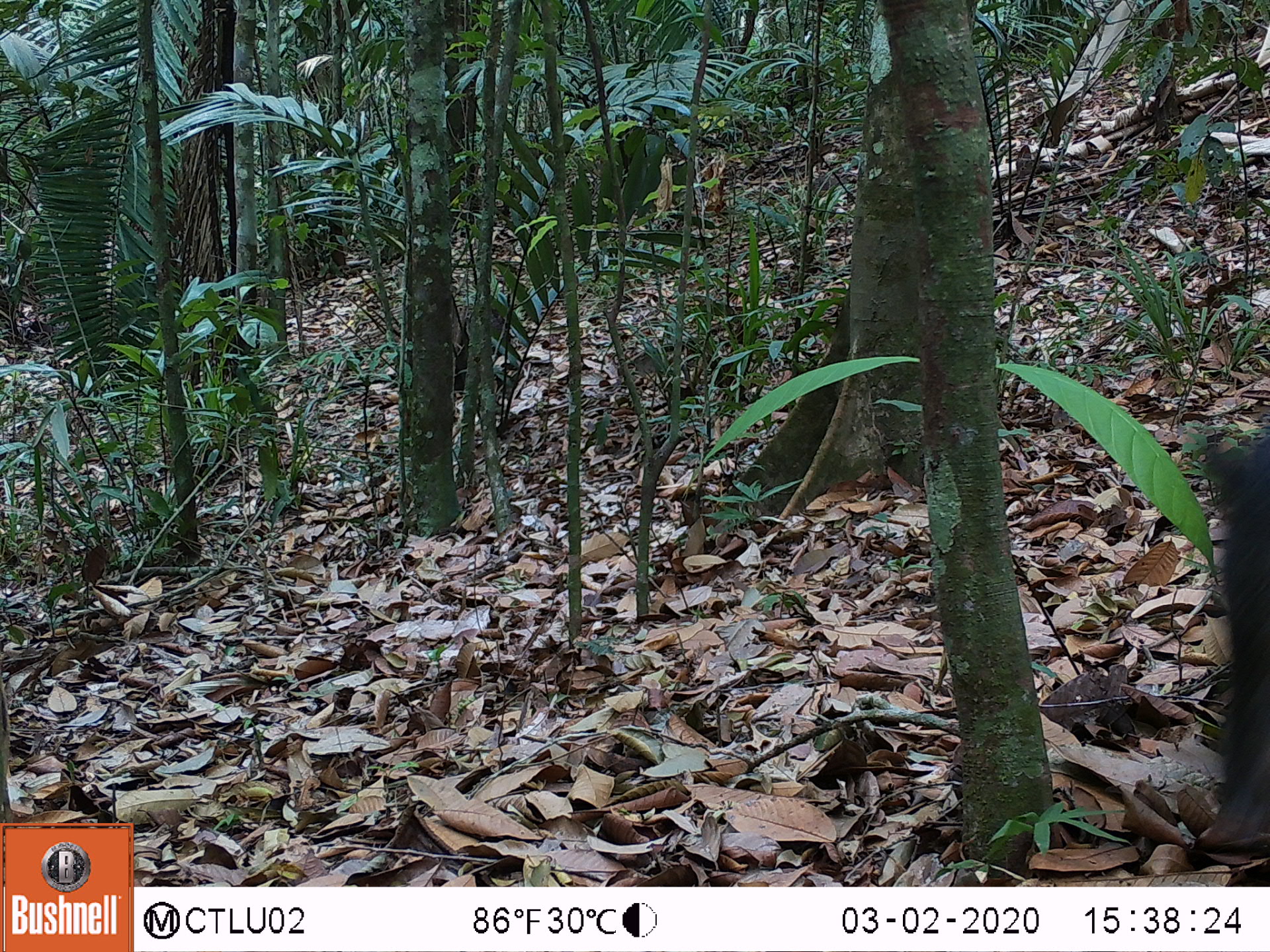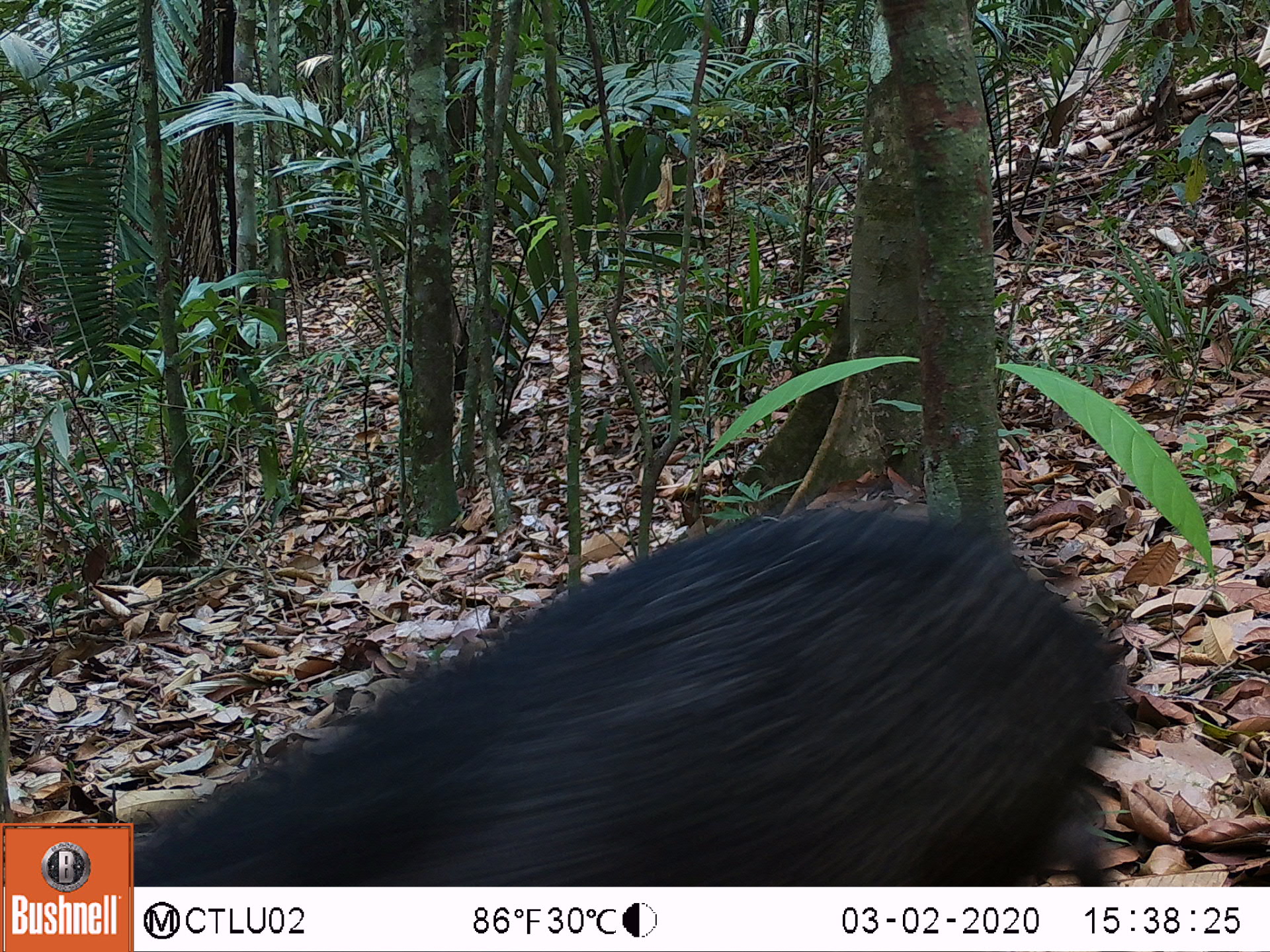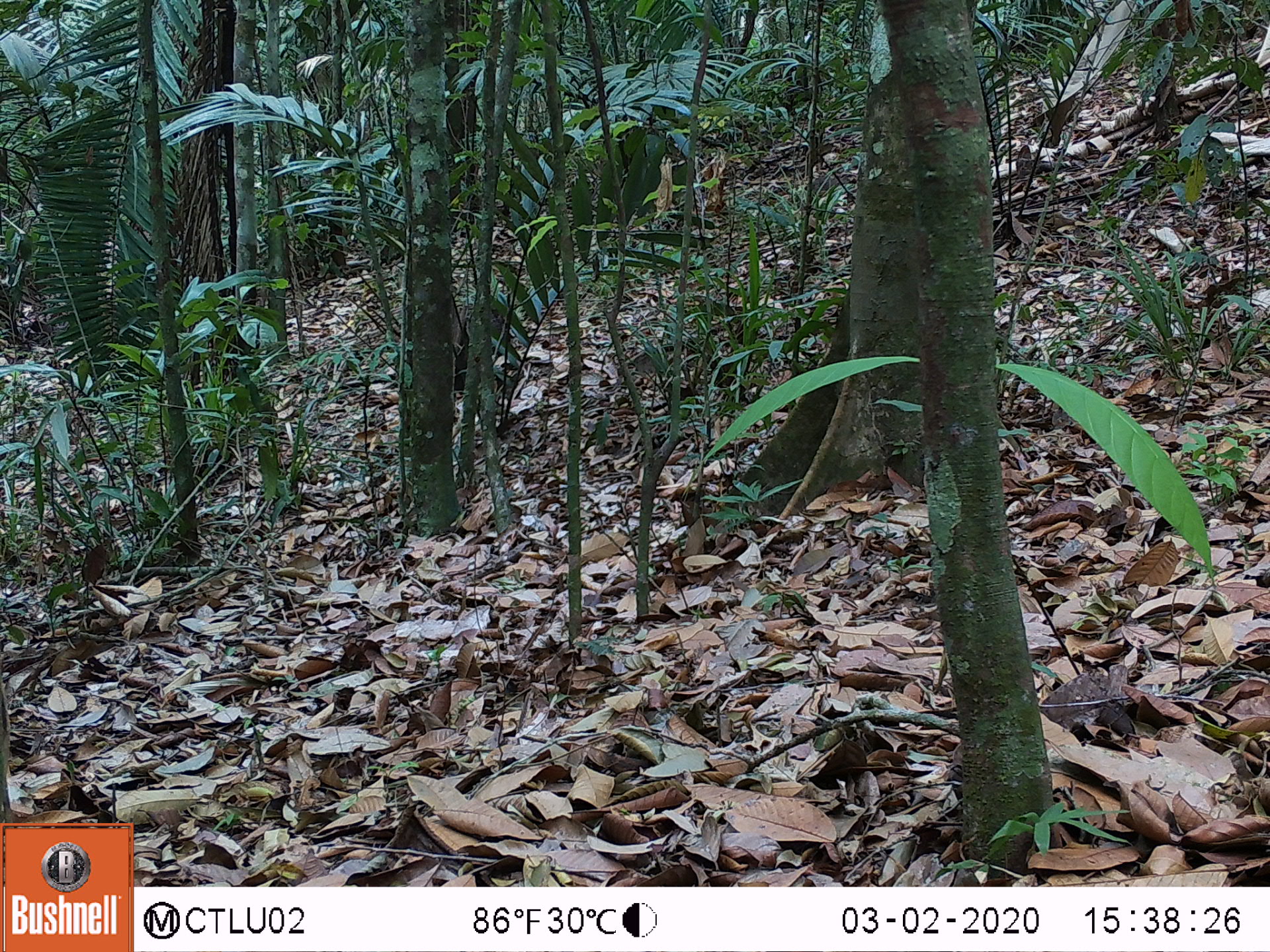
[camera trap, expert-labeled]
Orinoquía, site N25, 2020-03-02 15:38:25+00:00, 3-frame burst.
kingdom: Animalia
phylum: Chordata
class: Mammalia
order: Artiodactyla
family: Tayassuidae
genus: Tayassu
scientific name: Tayassu pecari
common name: white-lipped peccary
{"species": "white-lipped peccary (Tayassu pecari)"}